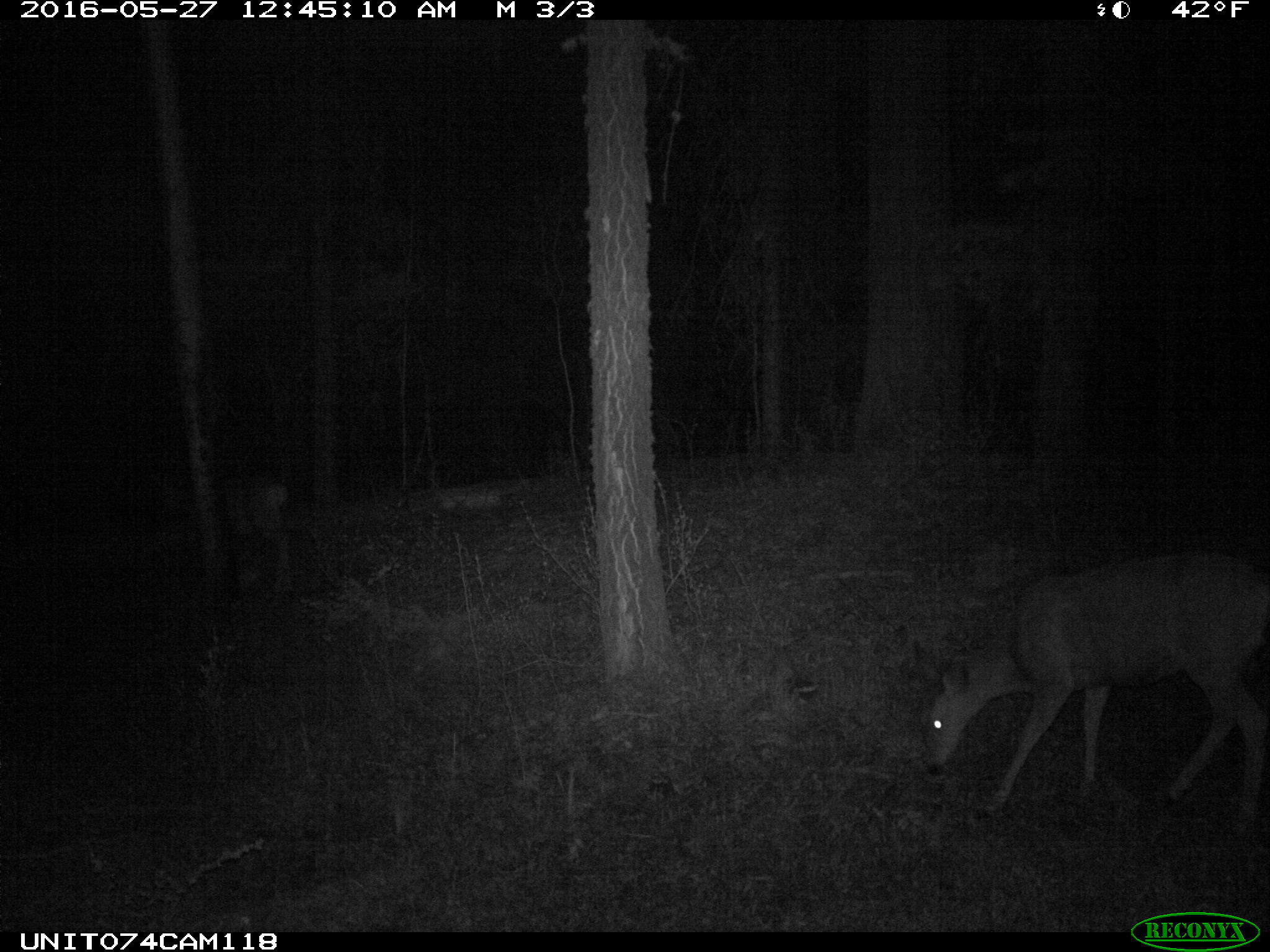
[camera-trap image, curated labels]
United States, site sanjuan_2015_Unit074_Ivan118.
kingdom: Animalia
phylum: Chordata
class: Mammalia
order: Artiodactyla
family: Cervidae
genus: Odocoileus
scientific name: Odocoileus hemionus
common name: mule deer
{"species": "Odocoileus hemionus (mule deer)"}